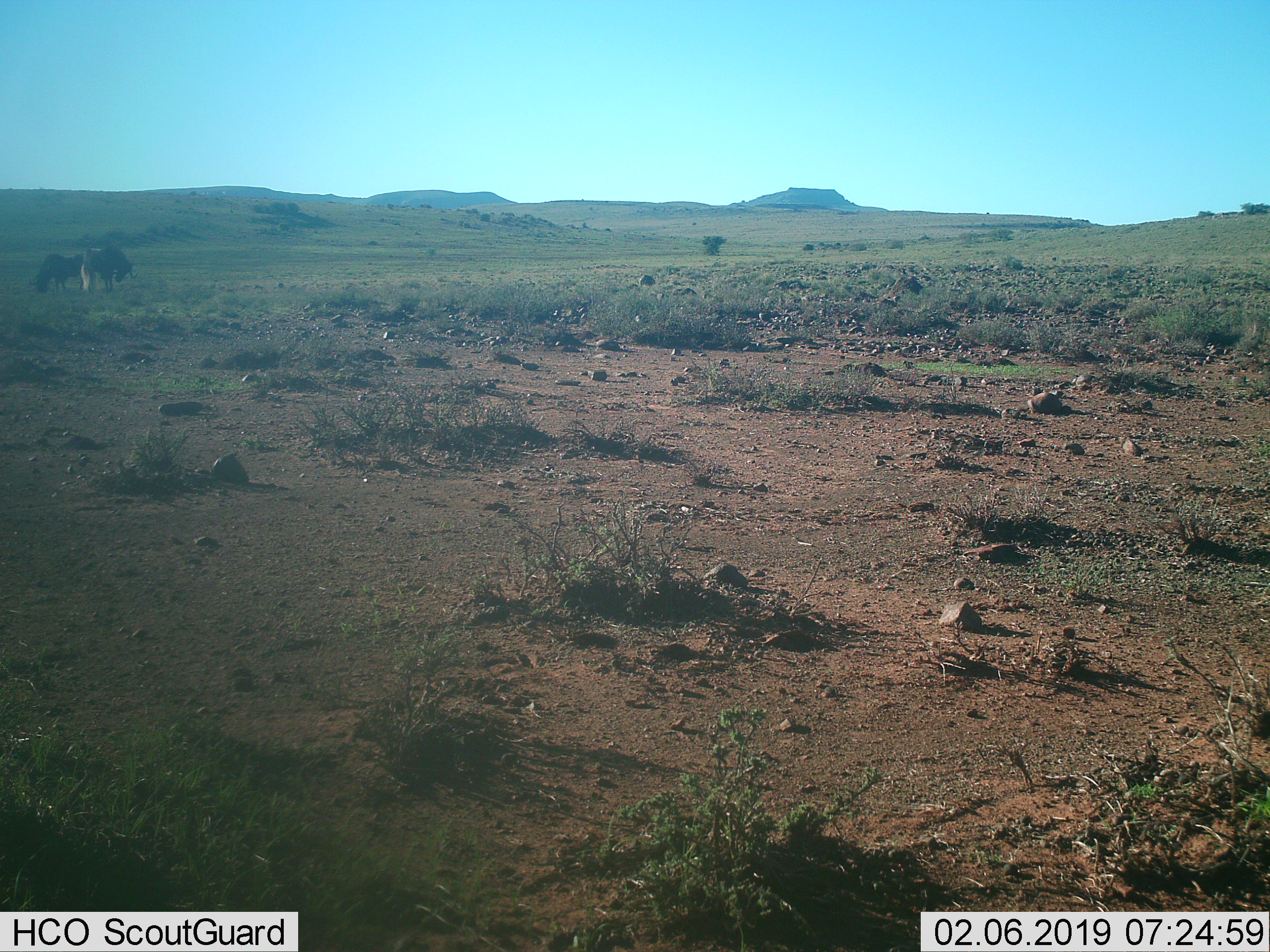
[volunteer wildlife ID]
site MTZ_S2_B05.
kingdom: Animalia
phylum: Chordata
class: Mammalia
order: Artiodactyla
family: Bovidae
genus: Connochaetes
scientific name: Connochaetes gnou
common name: black wildebeest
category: wildebeestblack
Wildebeestblack (black wildebeest) (Connochaetes gnou), count 2. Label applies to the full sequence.